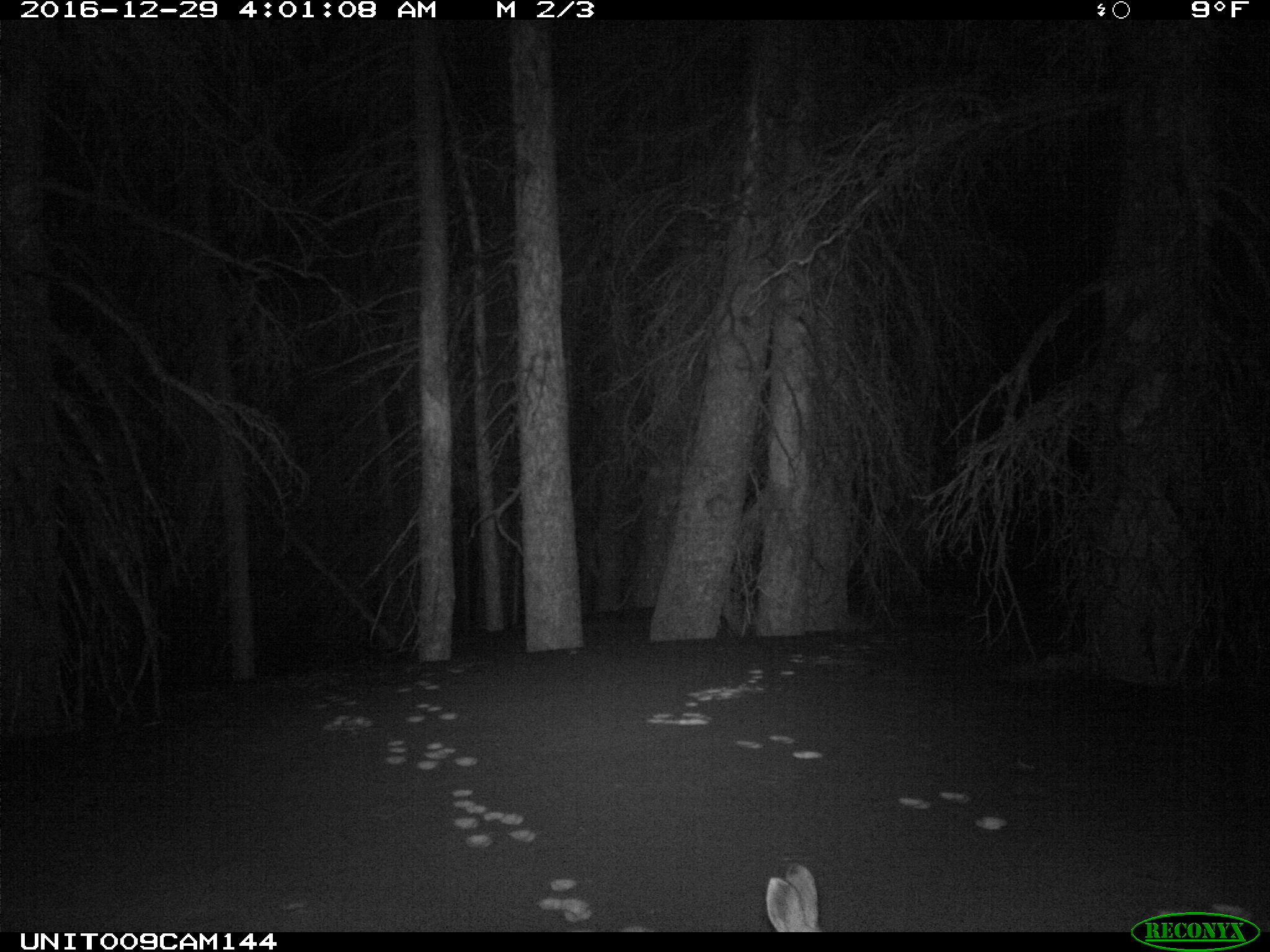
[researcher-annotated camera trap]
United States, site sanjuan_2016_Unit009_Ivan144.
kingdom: Animalia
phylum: Chordata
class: Mammalia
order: Lagomorpha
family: Leporidae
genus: Lepus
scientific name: Lepus americanus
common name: snowshoe hare